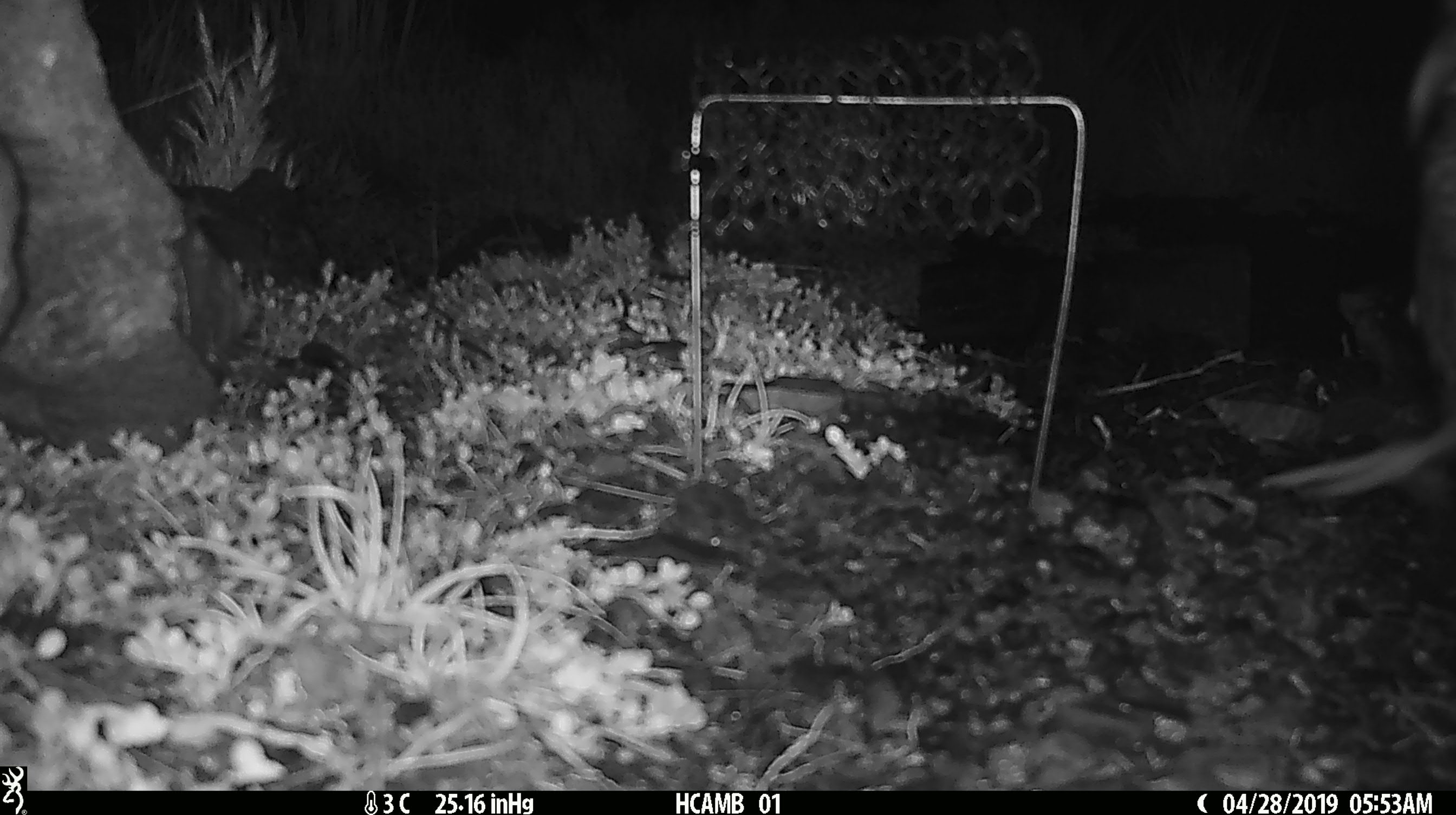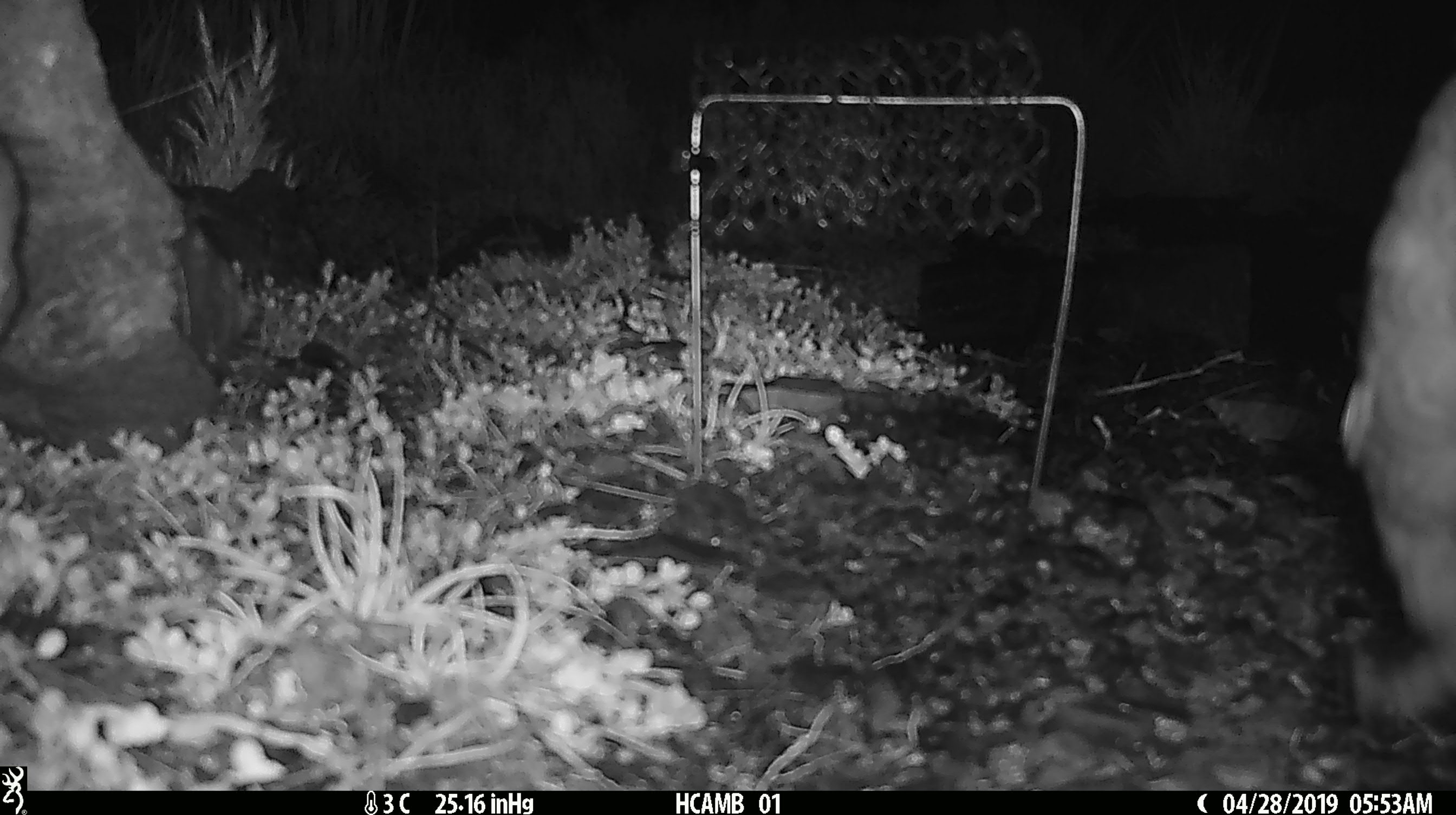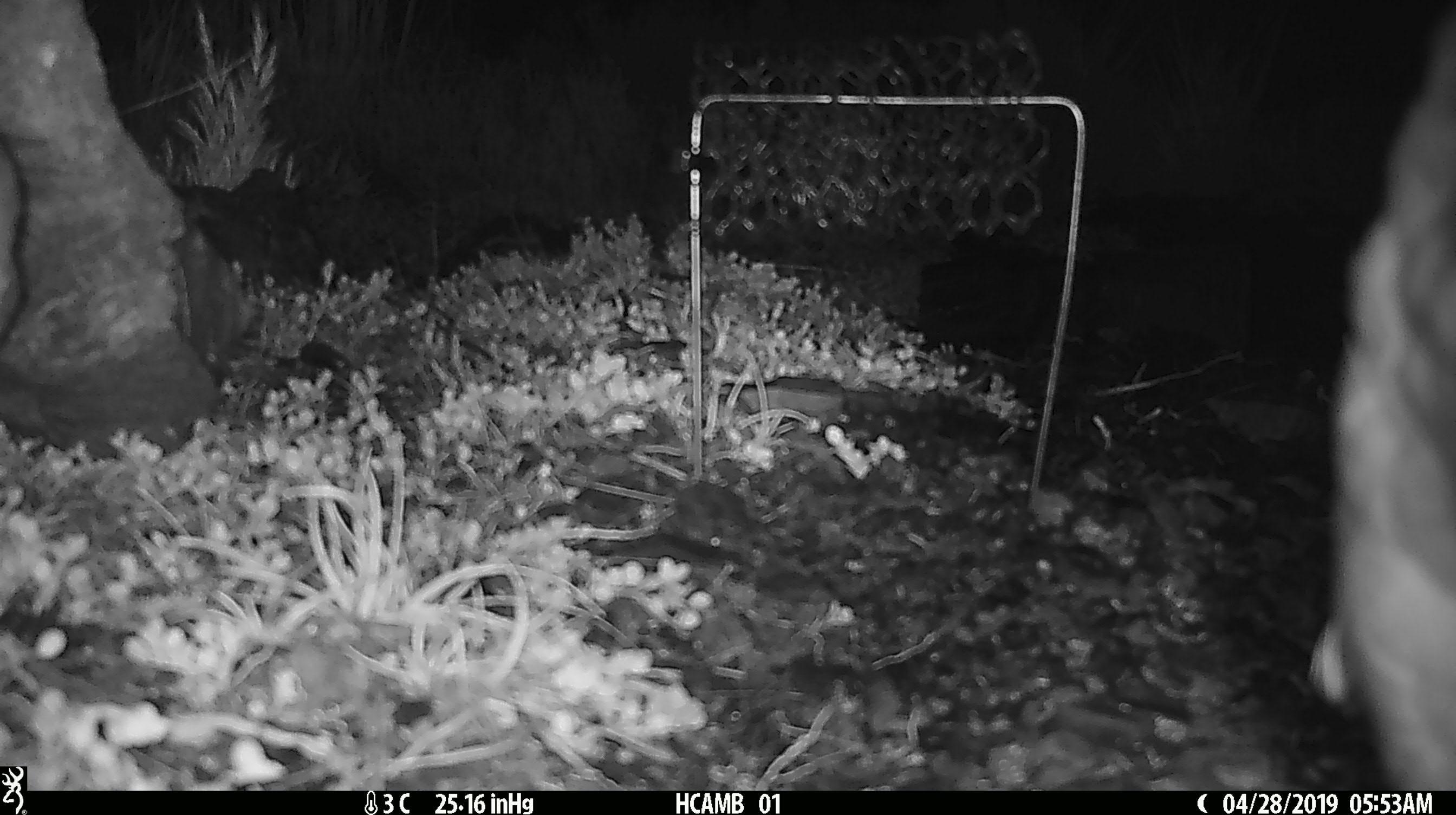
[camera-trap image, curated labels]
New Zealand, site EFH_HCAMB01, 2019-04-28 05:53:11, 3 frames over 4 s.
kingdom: Animalia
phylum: Chordata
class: Aves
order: Psittaciformes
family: Strigopidae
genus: Nestor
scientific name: Nestor notabilis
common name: kea